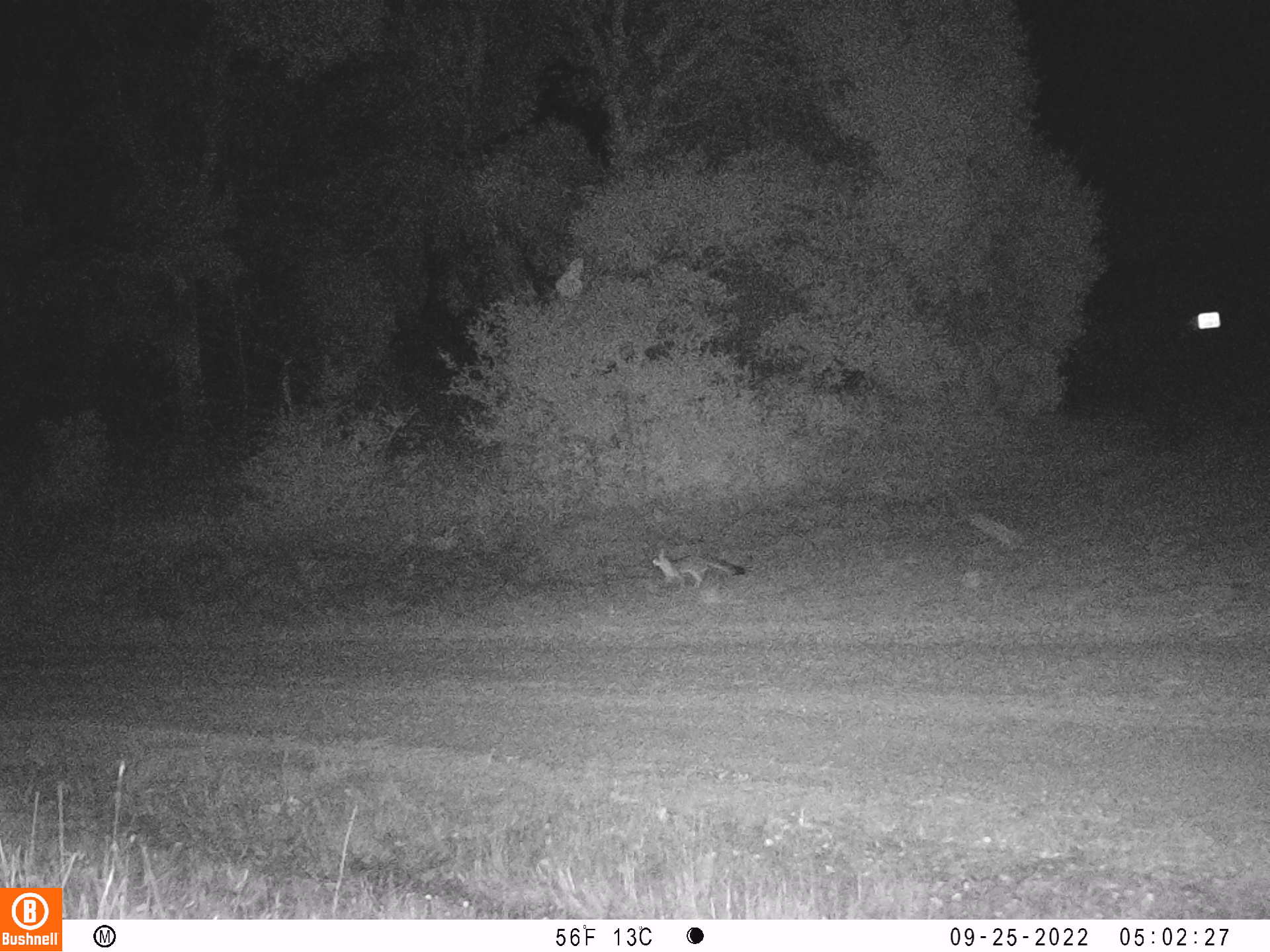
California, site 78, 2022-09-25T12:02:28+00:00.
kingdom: Animalia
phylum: Chordata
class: Mammalia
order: Carnivora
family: Canidae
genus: Urocyon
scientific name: Urocyon cinereoargenteus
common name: gray fox